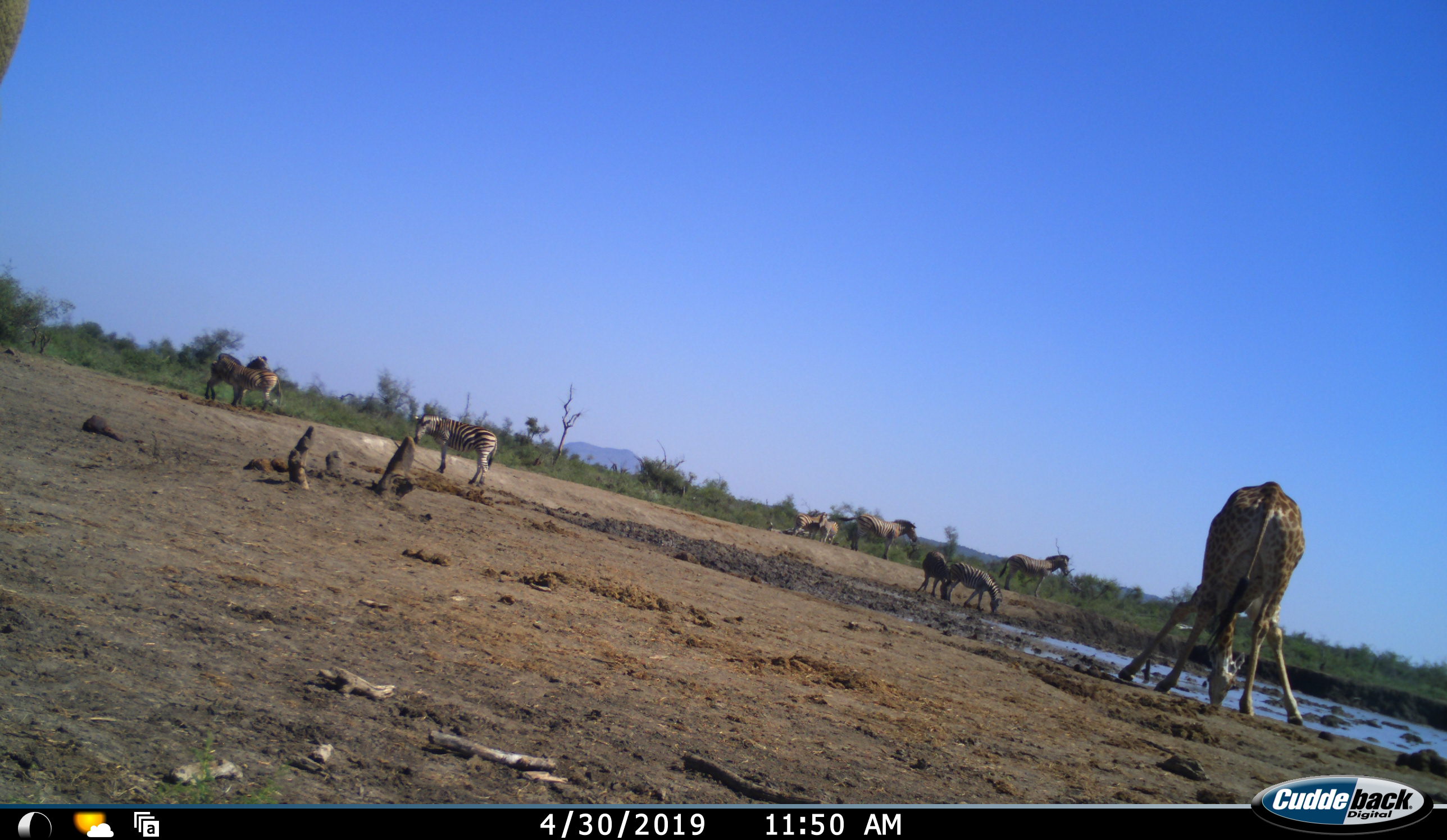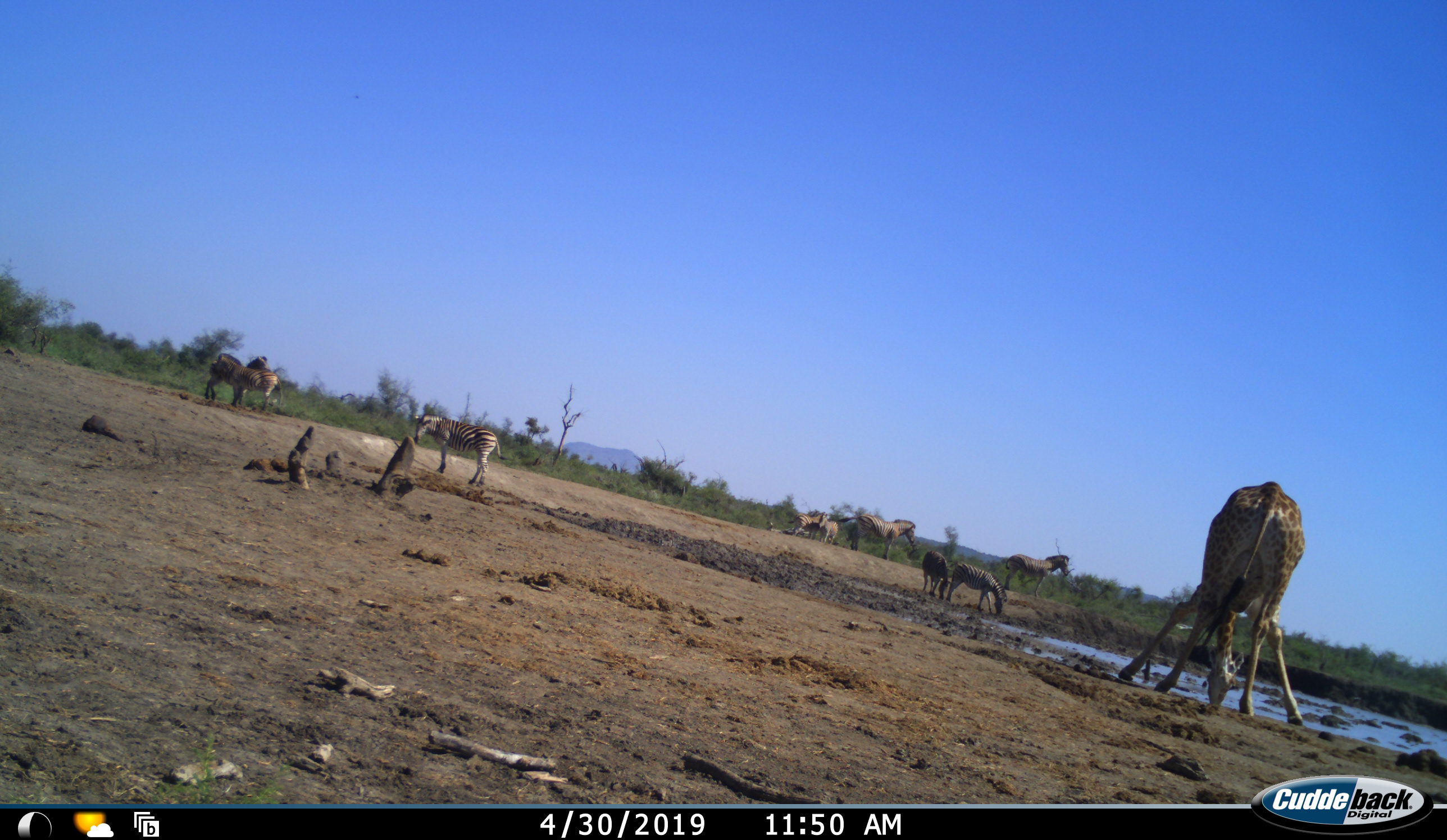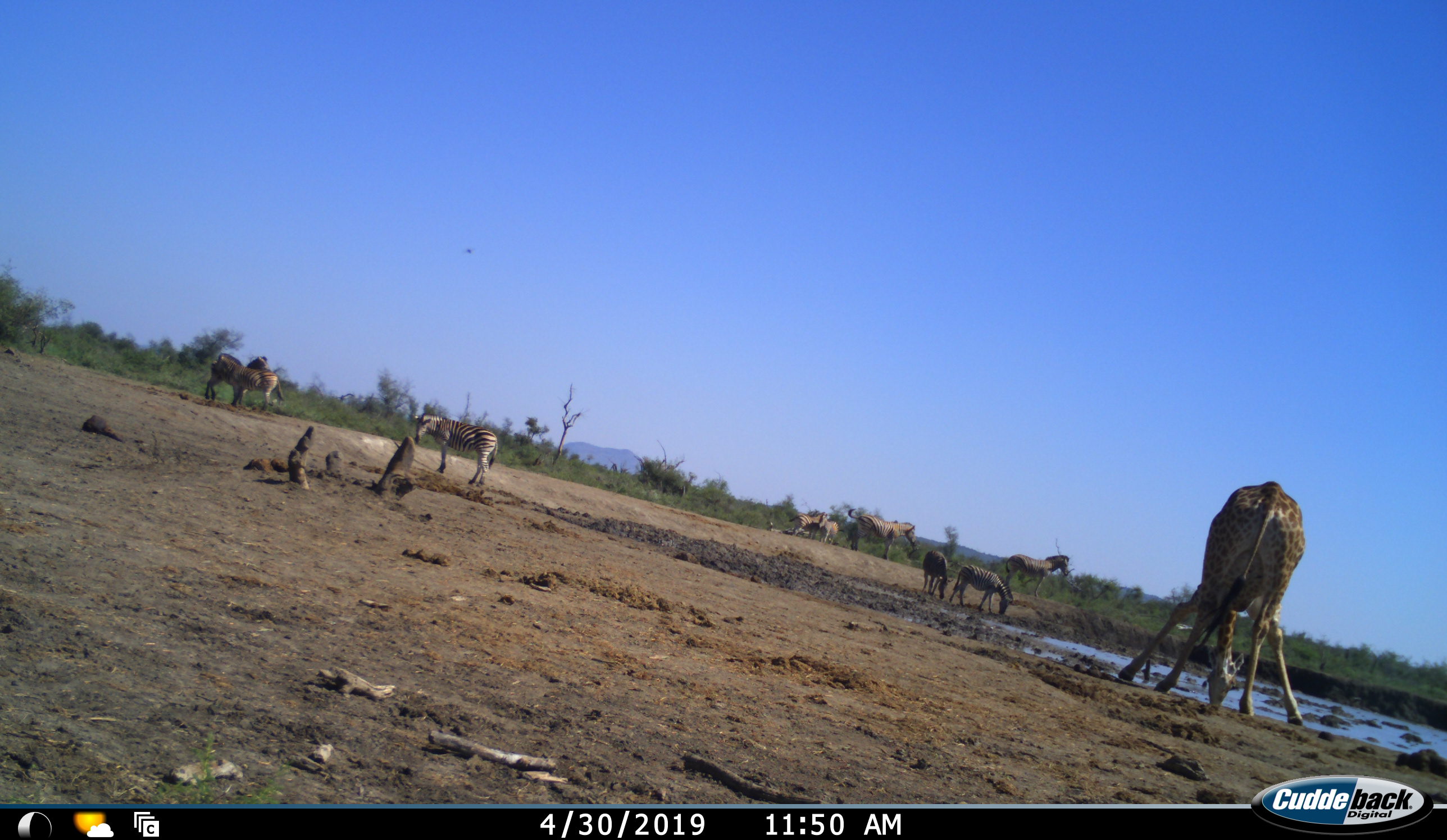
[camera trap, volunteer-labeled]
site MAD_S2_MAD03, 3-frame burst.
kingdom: Animalia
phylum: Chordata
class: Mammalia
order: Artiodactyla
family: Giraffidae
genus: Giraffa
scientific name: Giraffa camelopardalis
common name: giraffe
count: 1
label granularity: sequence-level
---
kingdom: Animalia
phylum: Chordata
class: Mammalia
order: Perissodactyla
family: Equidae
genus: Equus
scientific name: Equus quagga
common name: plains zebra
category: zebraplains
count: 9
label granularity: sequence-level